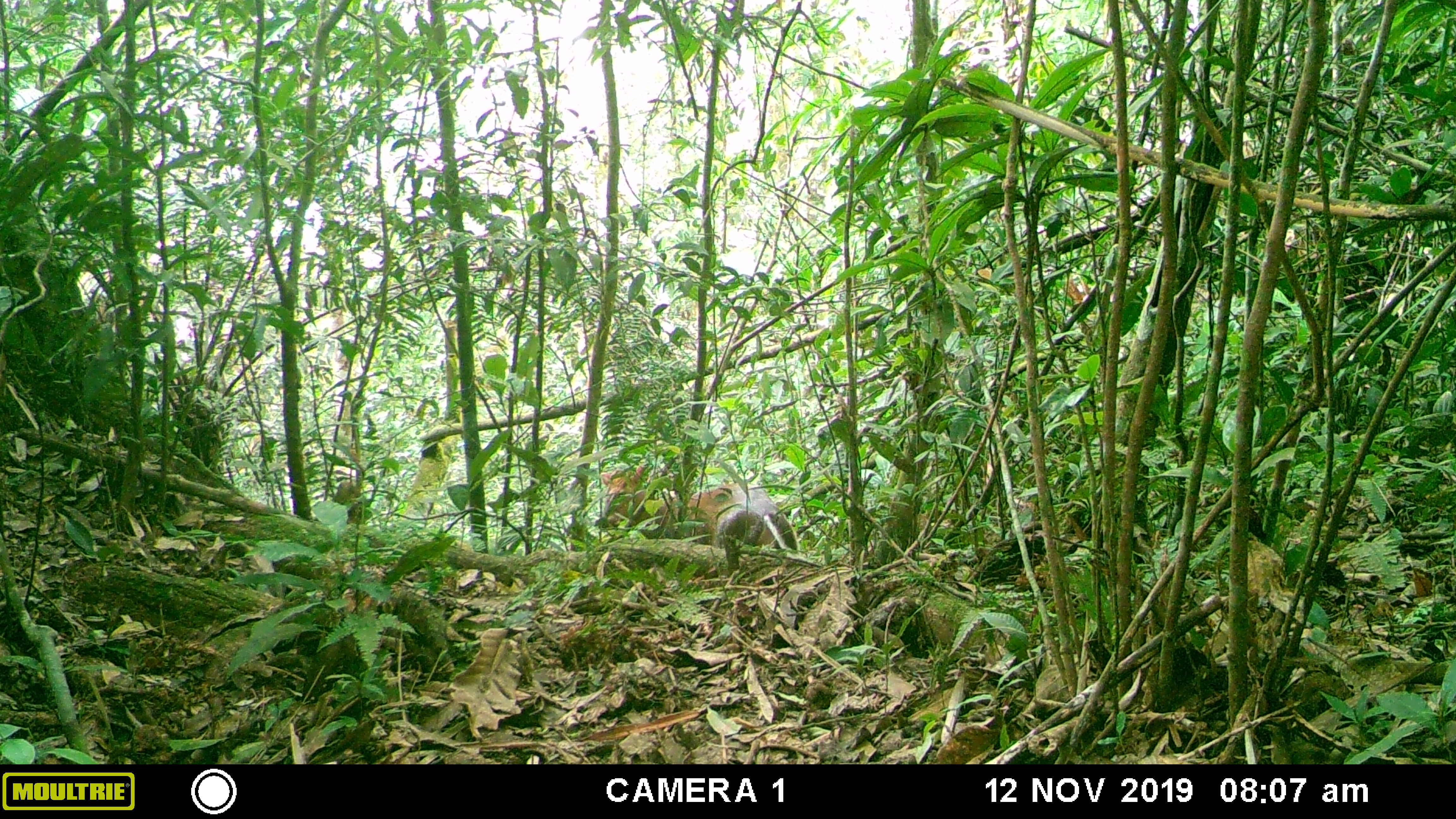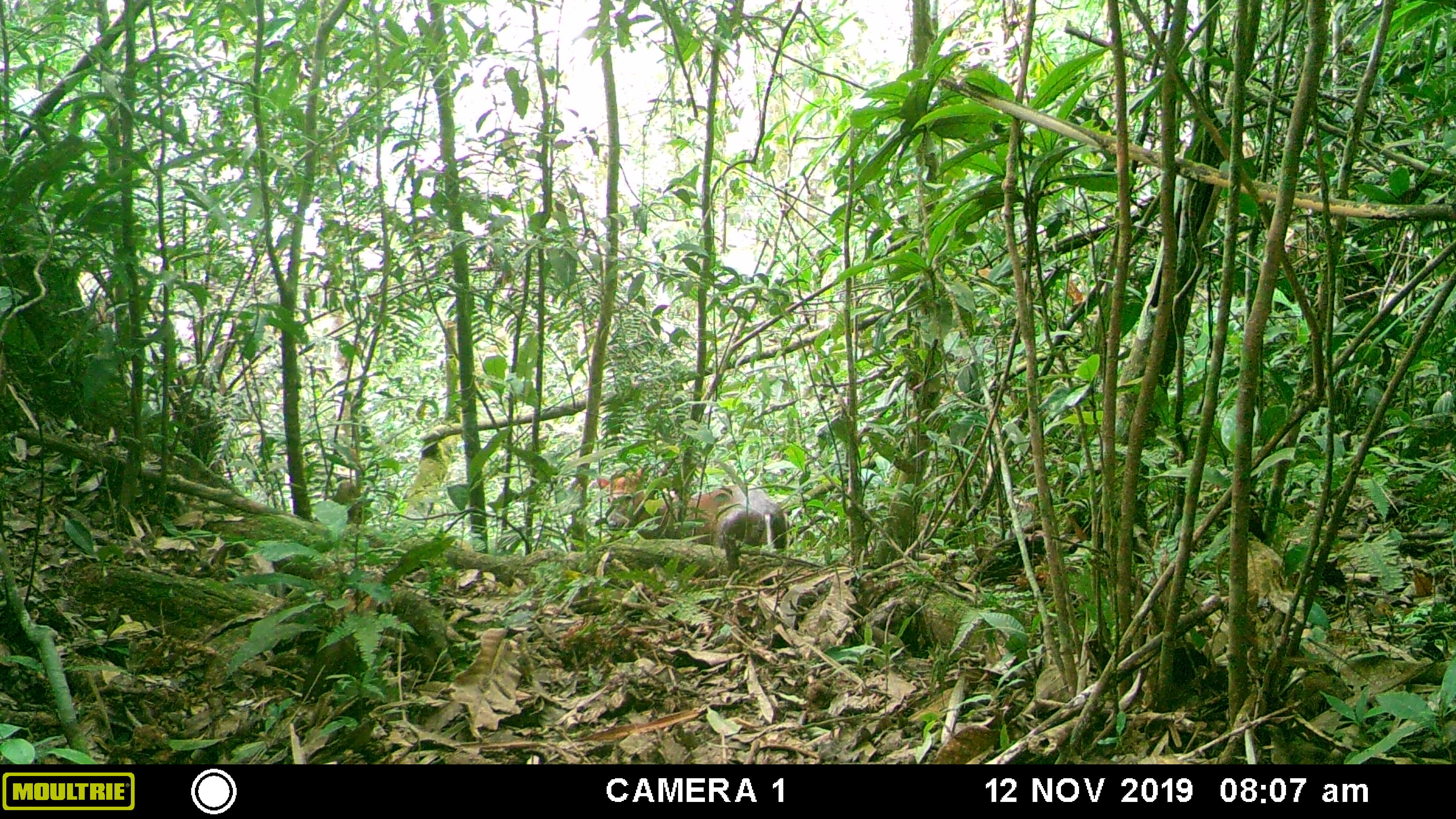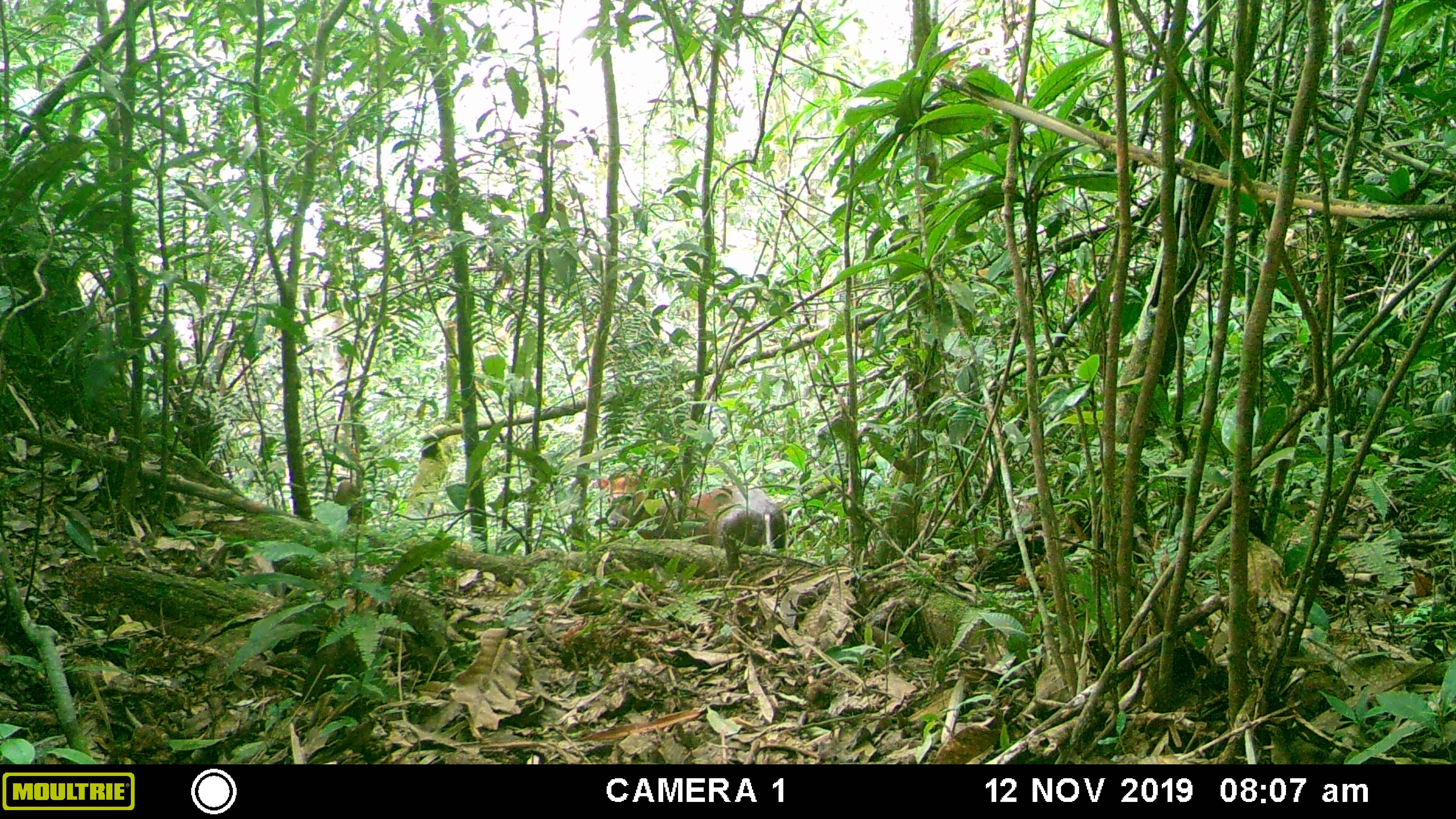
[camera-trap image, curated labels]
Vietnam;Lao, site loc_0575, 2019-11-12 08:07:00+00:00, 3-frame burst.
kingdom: Animalia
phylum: Chordata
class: Mammalia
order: Artiodactyla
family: Cervidae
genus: Muntiacus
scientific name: Muntiacus rooseveltorum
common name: roosevelt's muntjac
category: roosevelts muntjac group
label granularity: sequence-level